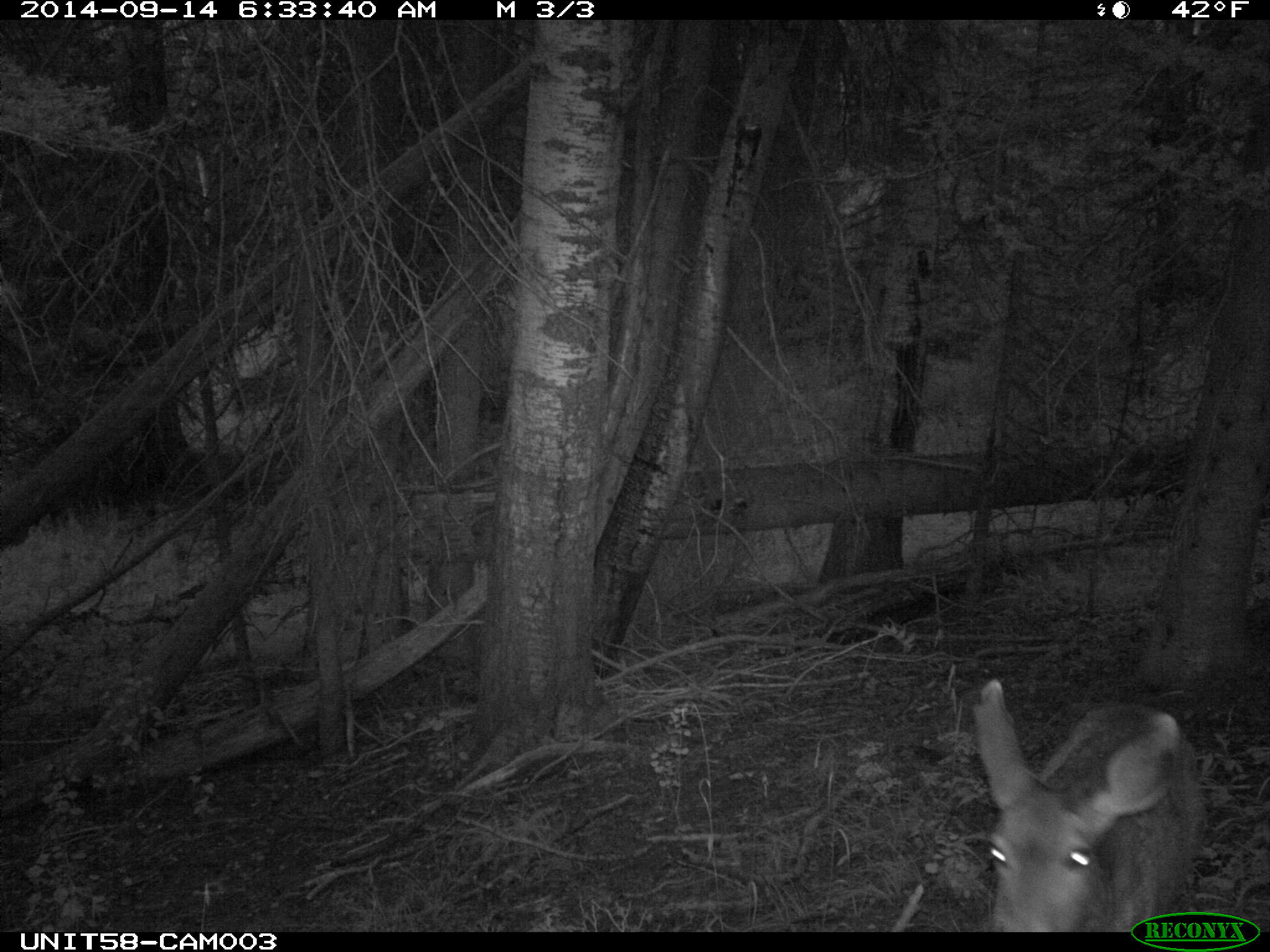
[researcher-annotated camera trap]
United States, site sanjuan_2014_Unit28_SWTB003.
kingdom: Animalia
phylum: Chordata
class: Mammalia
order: Artiodactyla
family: Cervidae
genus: Odocoileus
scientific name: Odocoileus hemionus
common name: mule deer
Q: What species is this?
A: Odocoileus hemionus (mule deer).